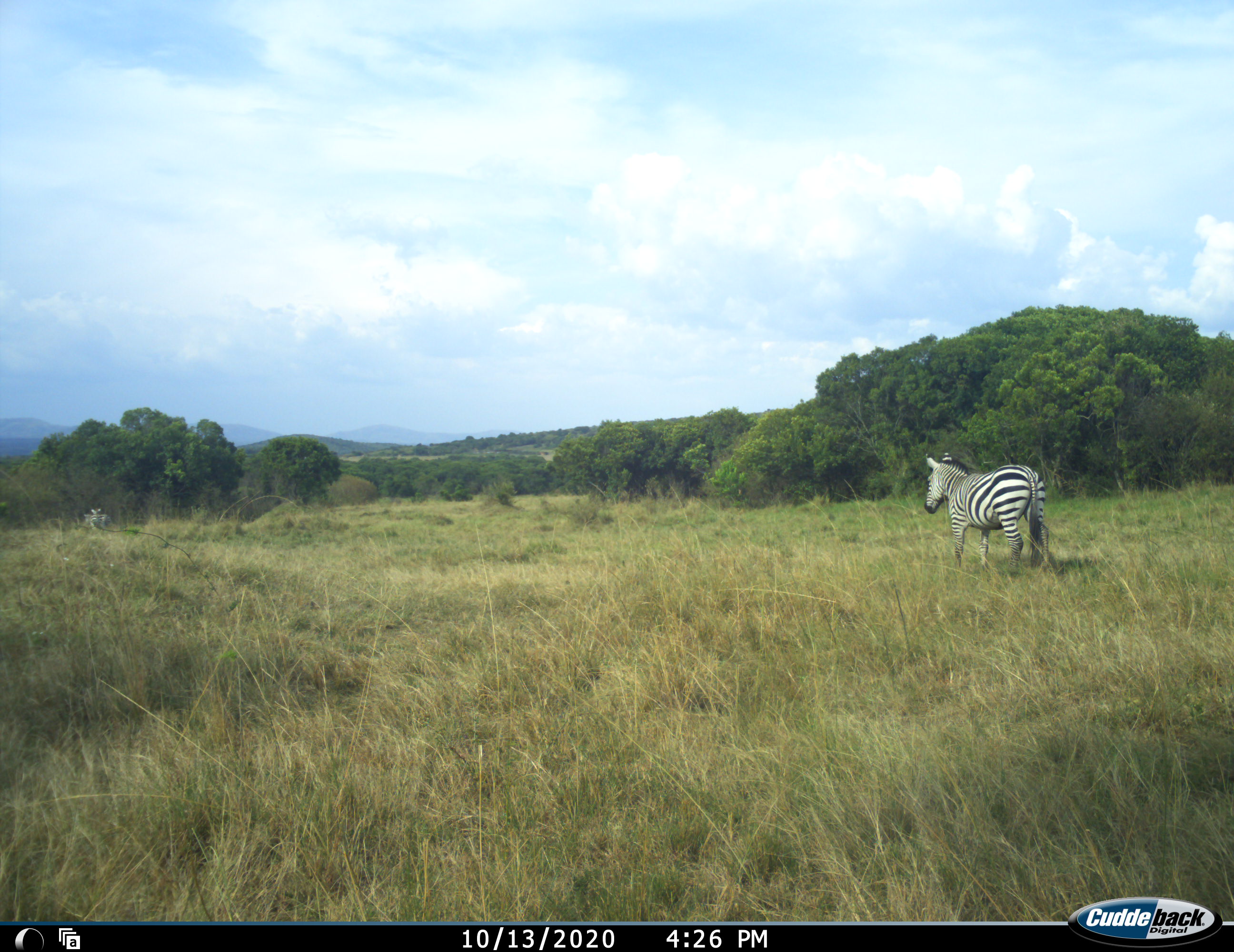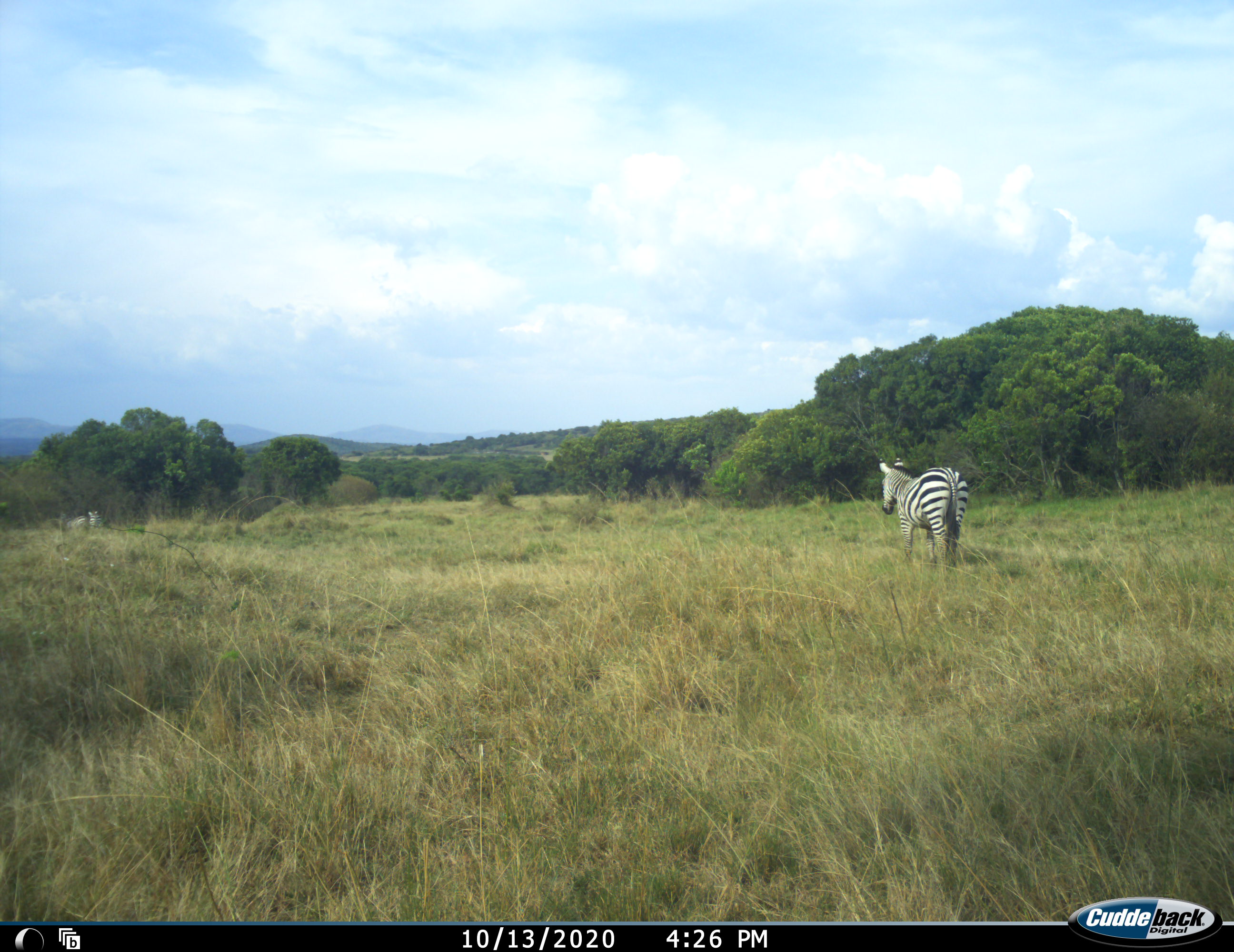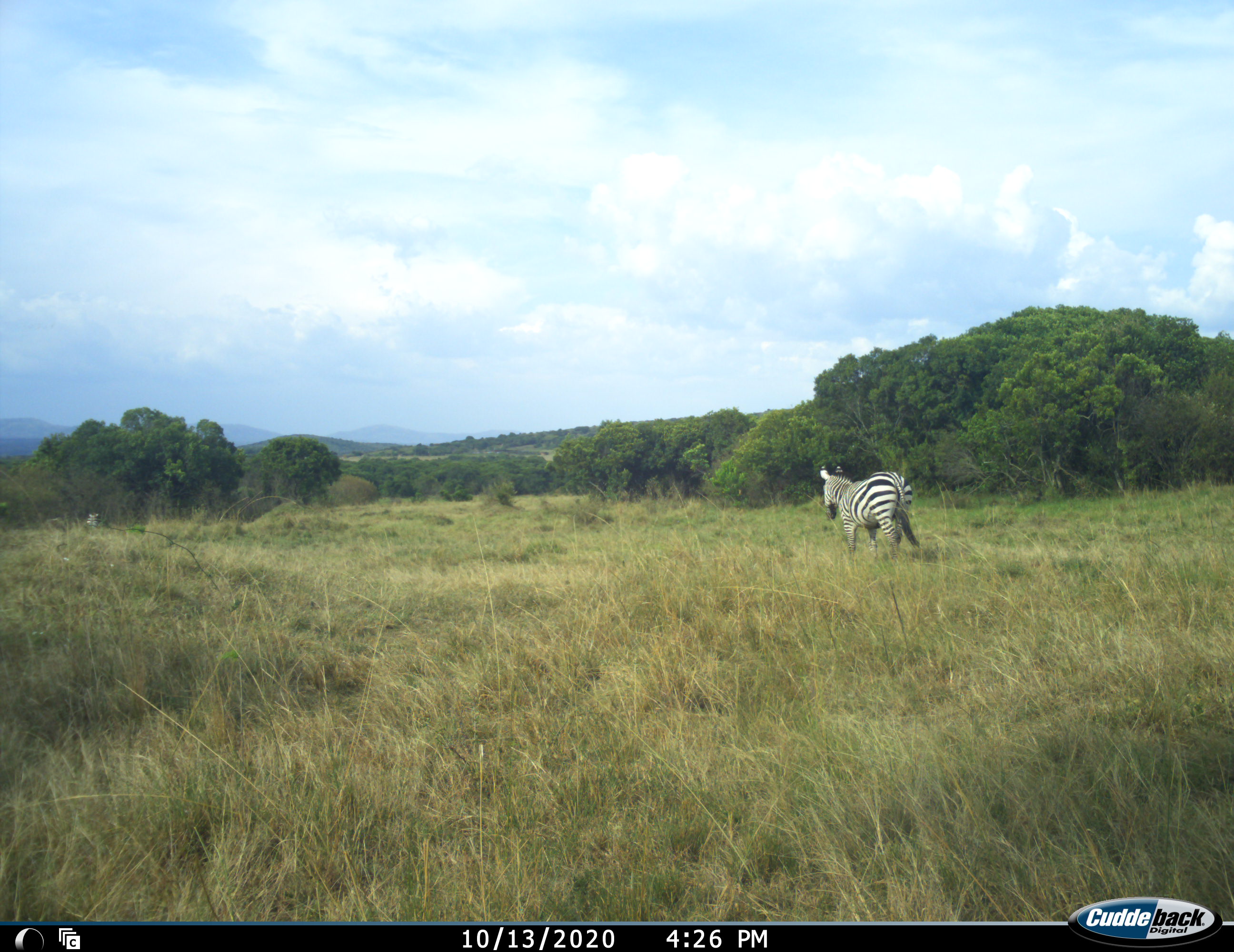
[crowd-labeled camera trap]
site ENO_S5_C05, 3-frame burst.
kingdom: Animalia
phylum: Chordata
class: Mammalia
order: Perissodactyla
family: Equidae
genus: Equus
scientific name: Equus quagga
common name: plains zebra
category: zebraplains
Zebraplains (plains zebra) (Equus quagga), count 1. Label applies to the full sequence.